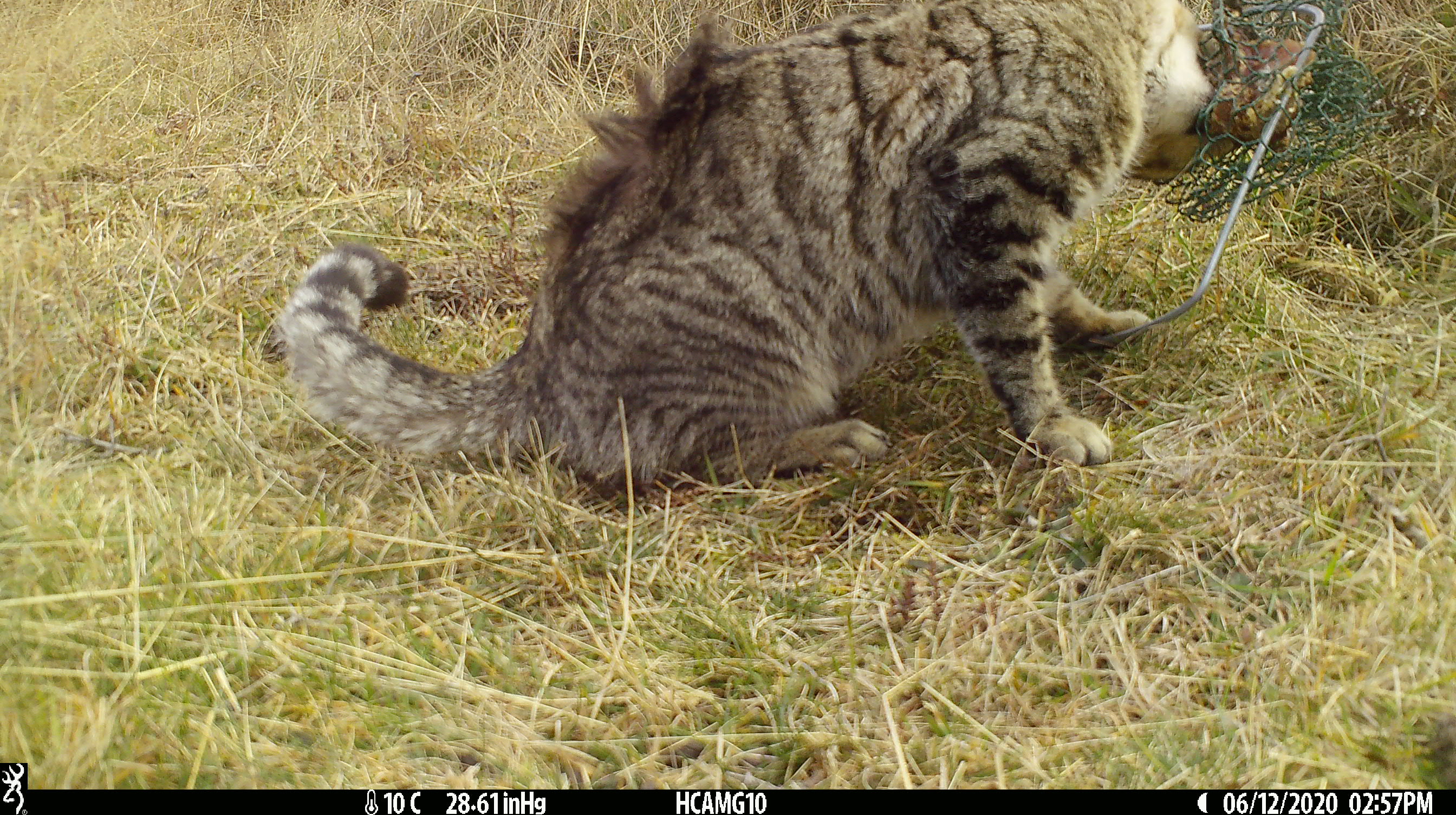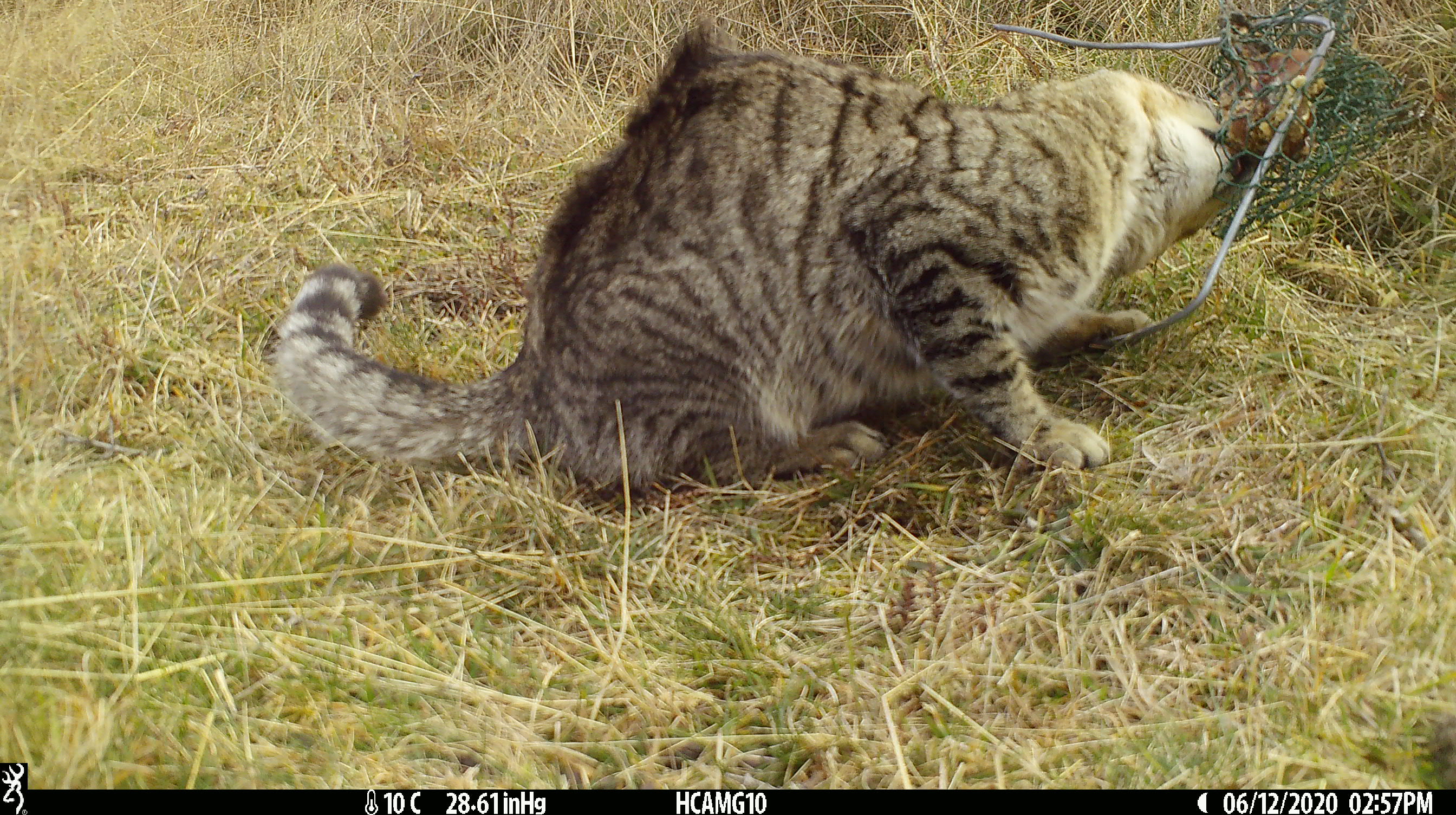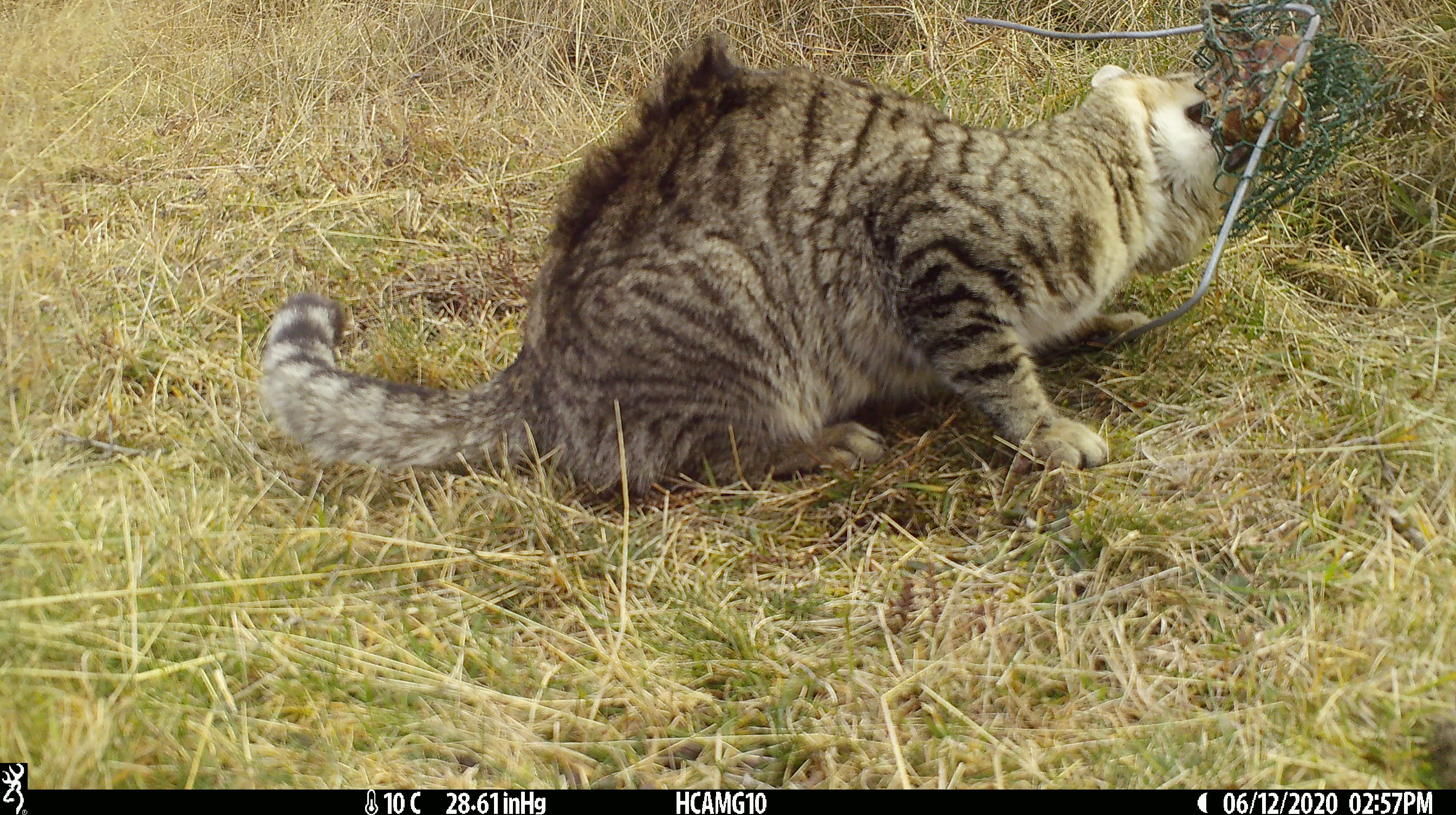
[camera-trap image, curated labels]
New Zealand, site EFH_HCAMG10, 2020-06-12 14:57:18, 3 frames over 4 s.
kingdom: Animalia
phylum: Chordata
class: Mammalia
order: Carnivora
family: Felidae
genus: Felis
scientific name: Felis catus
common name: domestic cat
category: cat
Cat (domestic cat) (Felis catus).